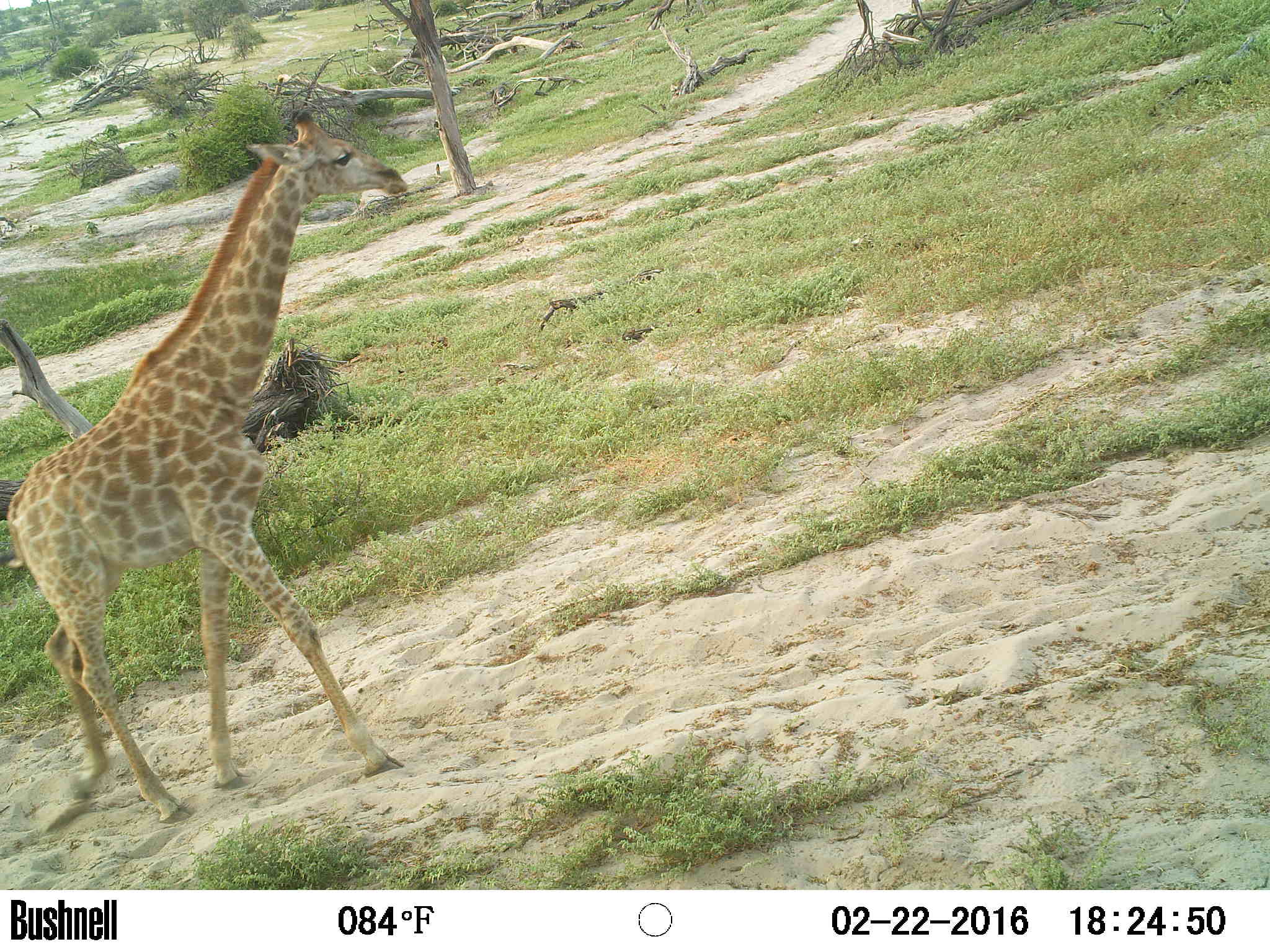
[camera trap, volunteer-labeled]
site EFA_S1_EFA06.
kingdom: Animalia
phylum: Chordata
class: Mammalia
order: Artiodactyla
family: Giraffidae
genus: Giraffa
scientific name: Giraffa camelopardalis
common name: giraffe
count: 1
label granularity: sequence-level